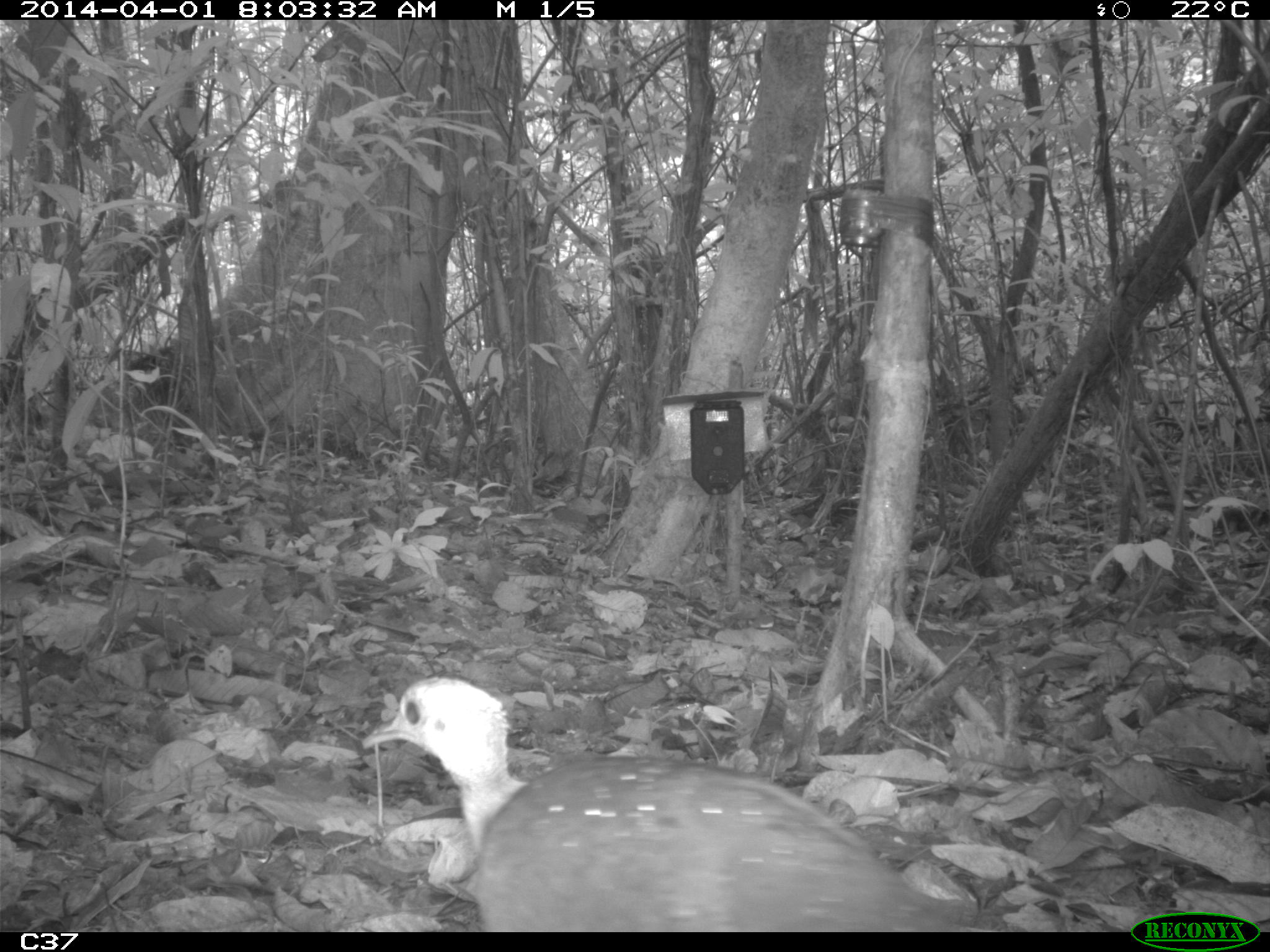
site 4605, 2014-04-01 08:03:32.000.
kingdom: Animalia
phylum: Chordata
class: Aves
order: Tinamiformes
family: Tinamidae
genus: Tinamus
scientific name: Tinamus major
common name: great tinamou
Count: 1.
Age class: adult.